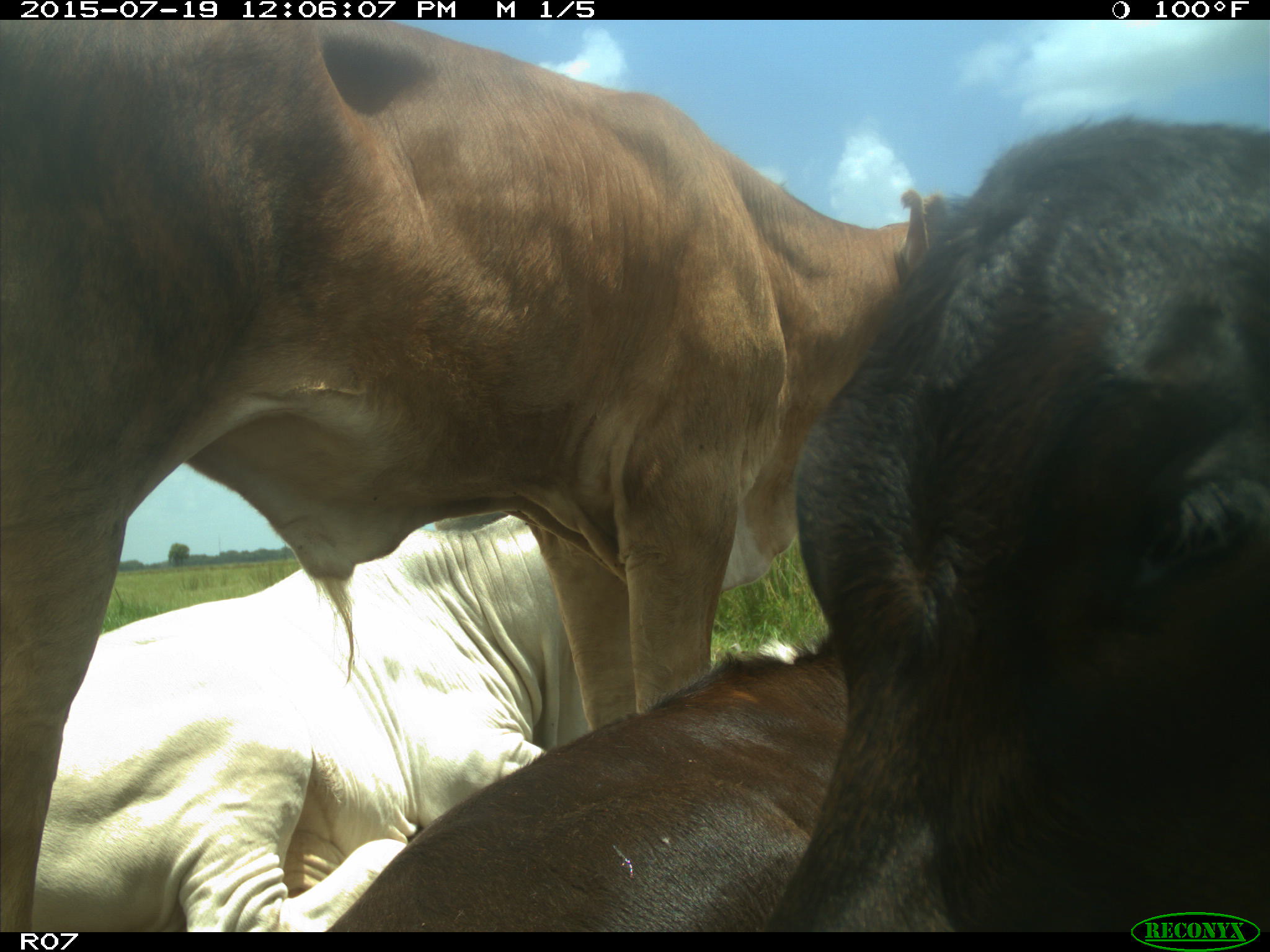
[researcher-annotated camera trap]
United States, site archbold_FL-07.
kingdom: Animalia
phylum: Chordata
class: Mammalia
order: Artiodactyla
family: Bovidae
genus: Bos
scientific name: Bos taurus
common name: domestic cow